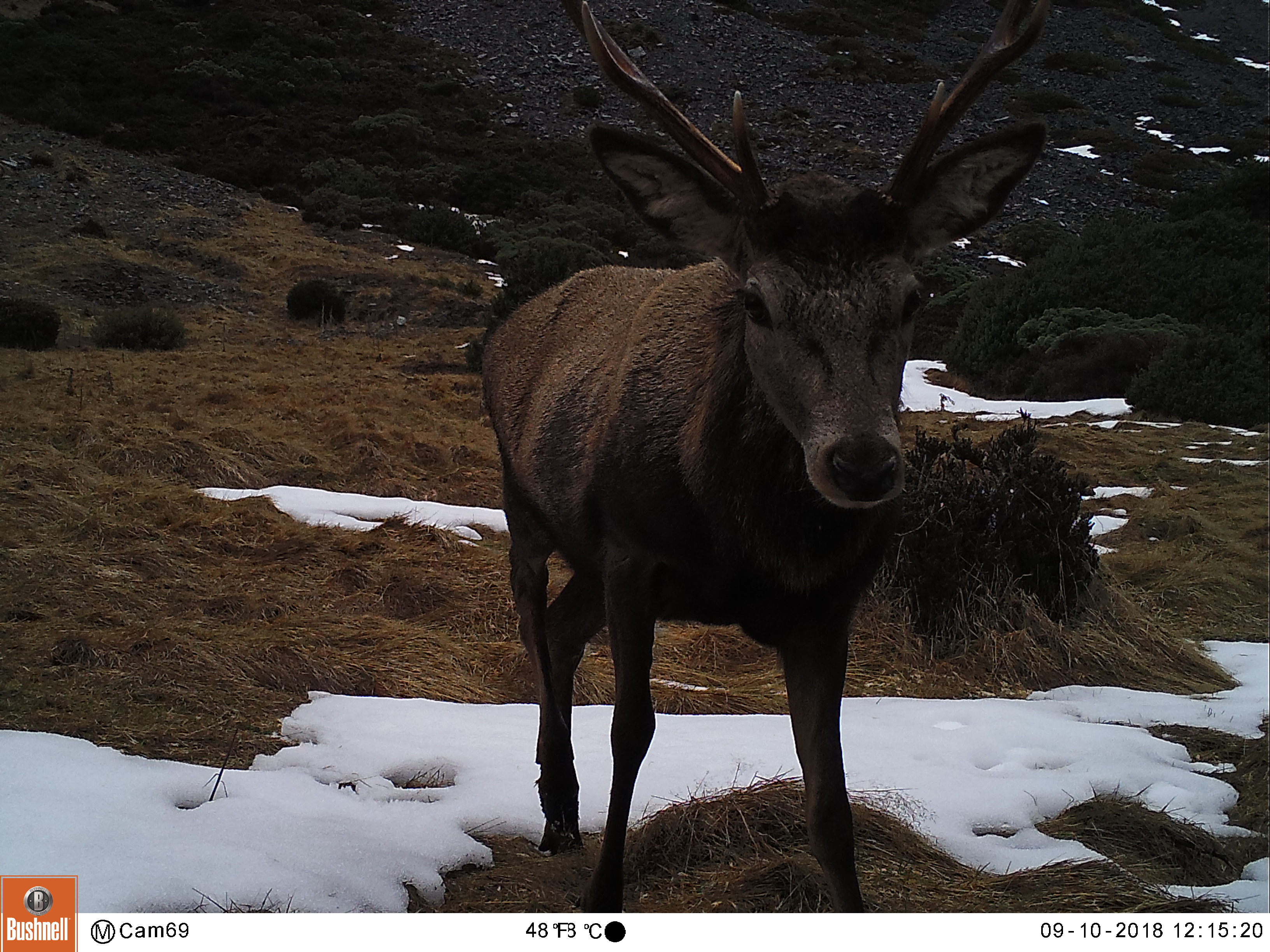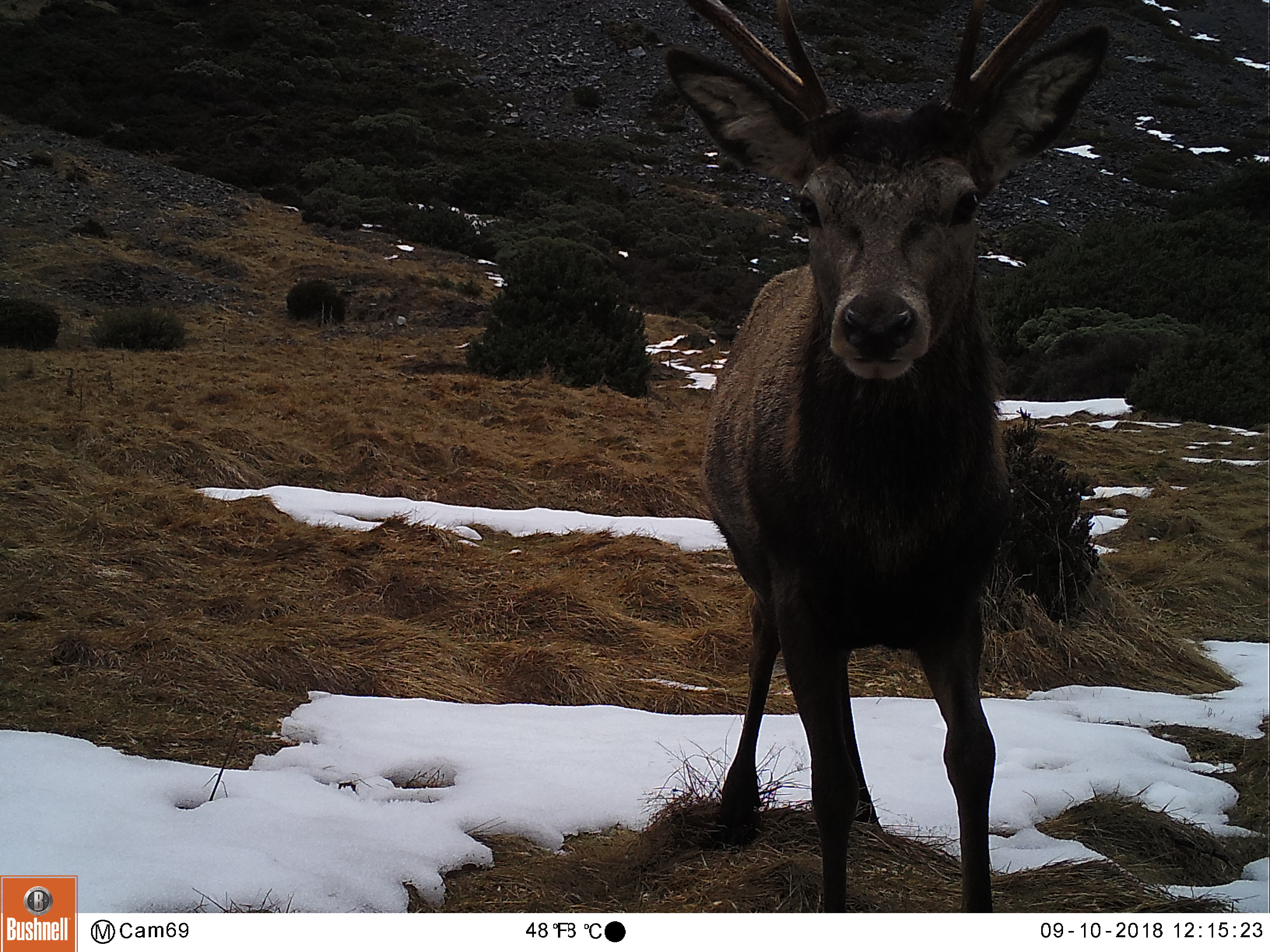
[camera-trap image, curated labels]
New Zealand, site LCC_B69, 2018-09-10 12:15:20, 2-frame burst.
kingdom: Animalia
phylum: Chordata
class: Mammalia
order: Artiodactyla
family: Cervidae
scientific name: Cervidae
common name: deer